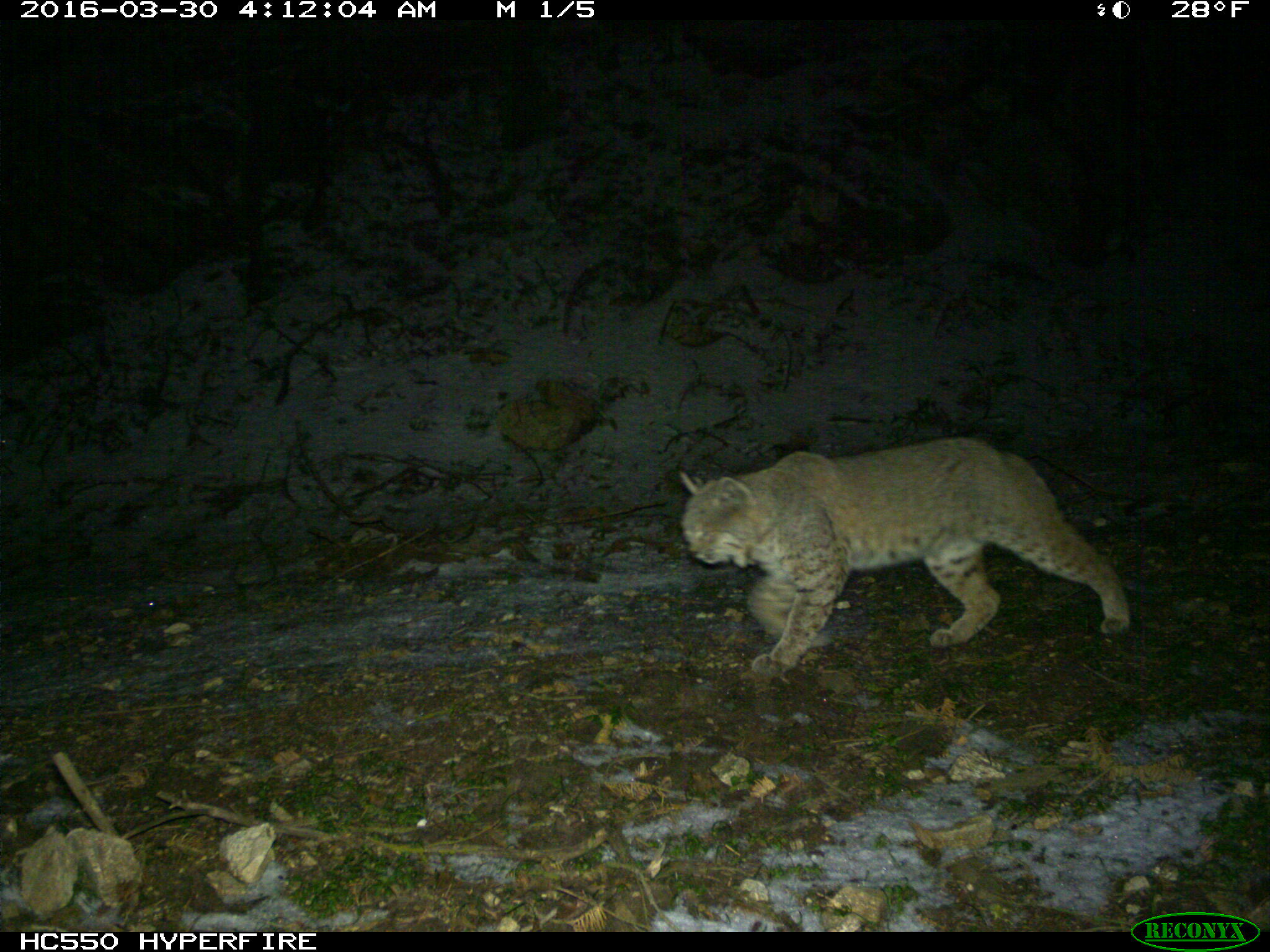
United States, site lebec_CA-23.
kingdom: Animalia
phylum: Chordata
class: Mammalia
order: Carnivora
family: Felidae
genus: Lynx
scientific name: Lynx rufus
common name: bobcat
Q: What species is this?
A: Lynx rufus (bobcat).